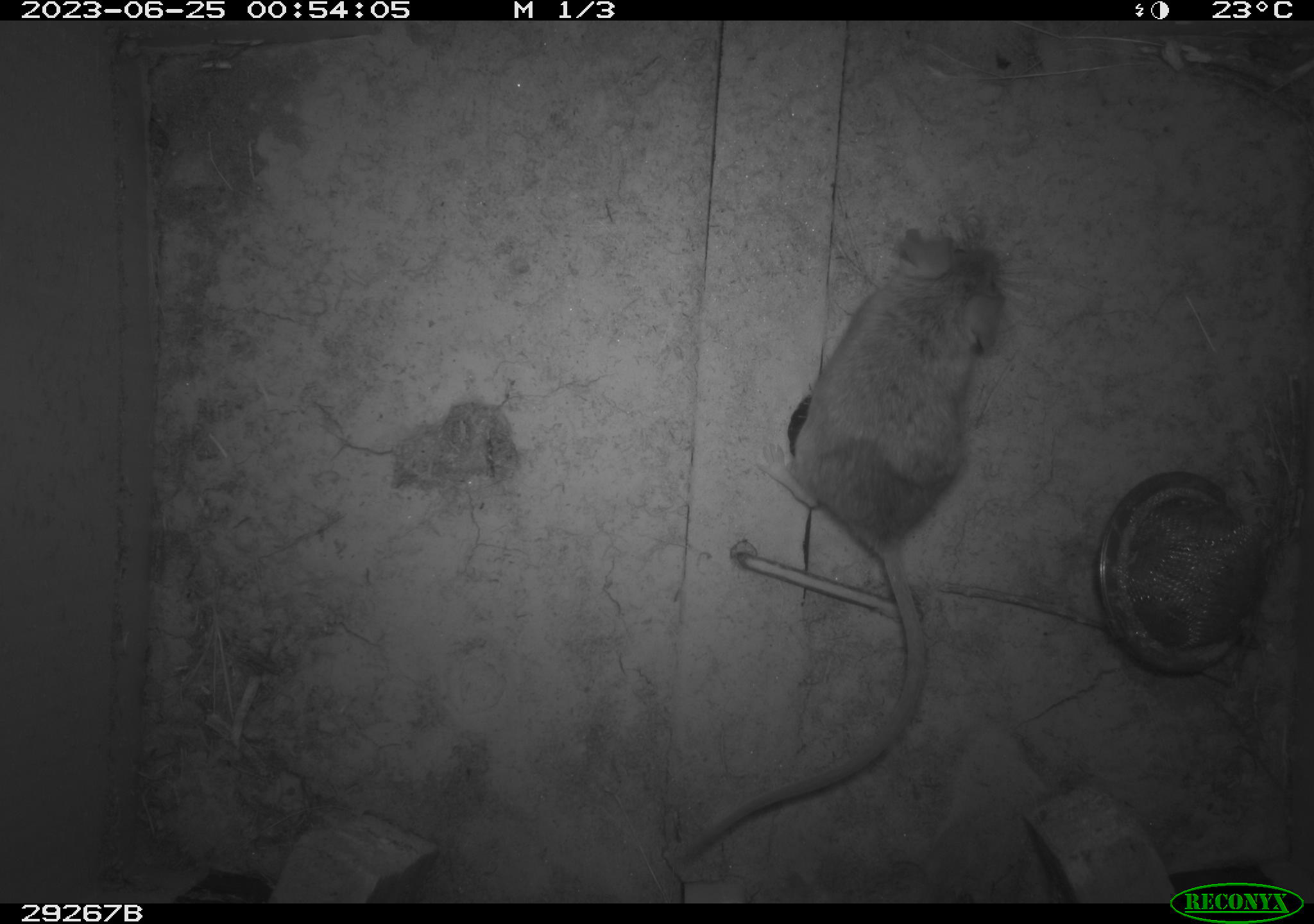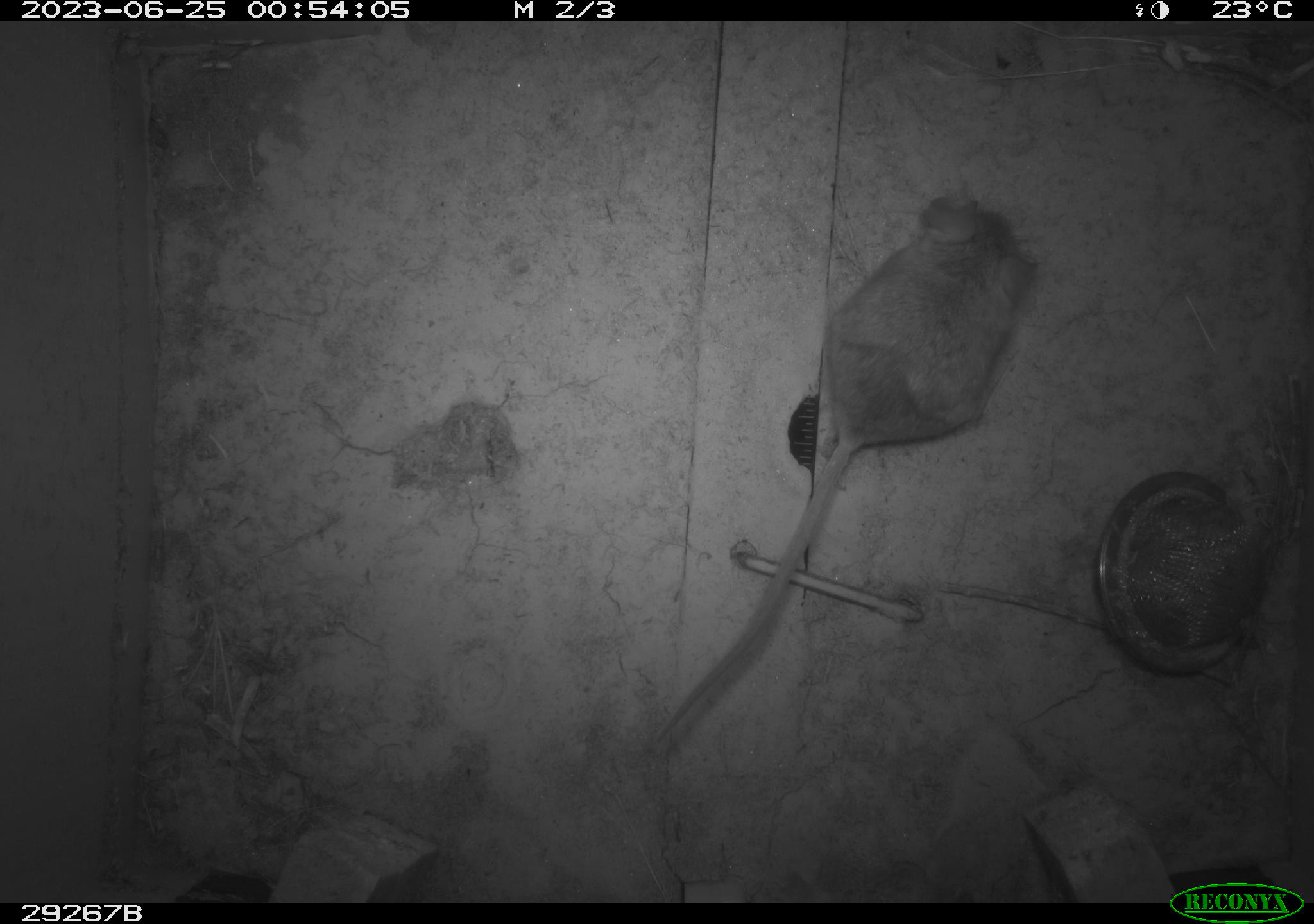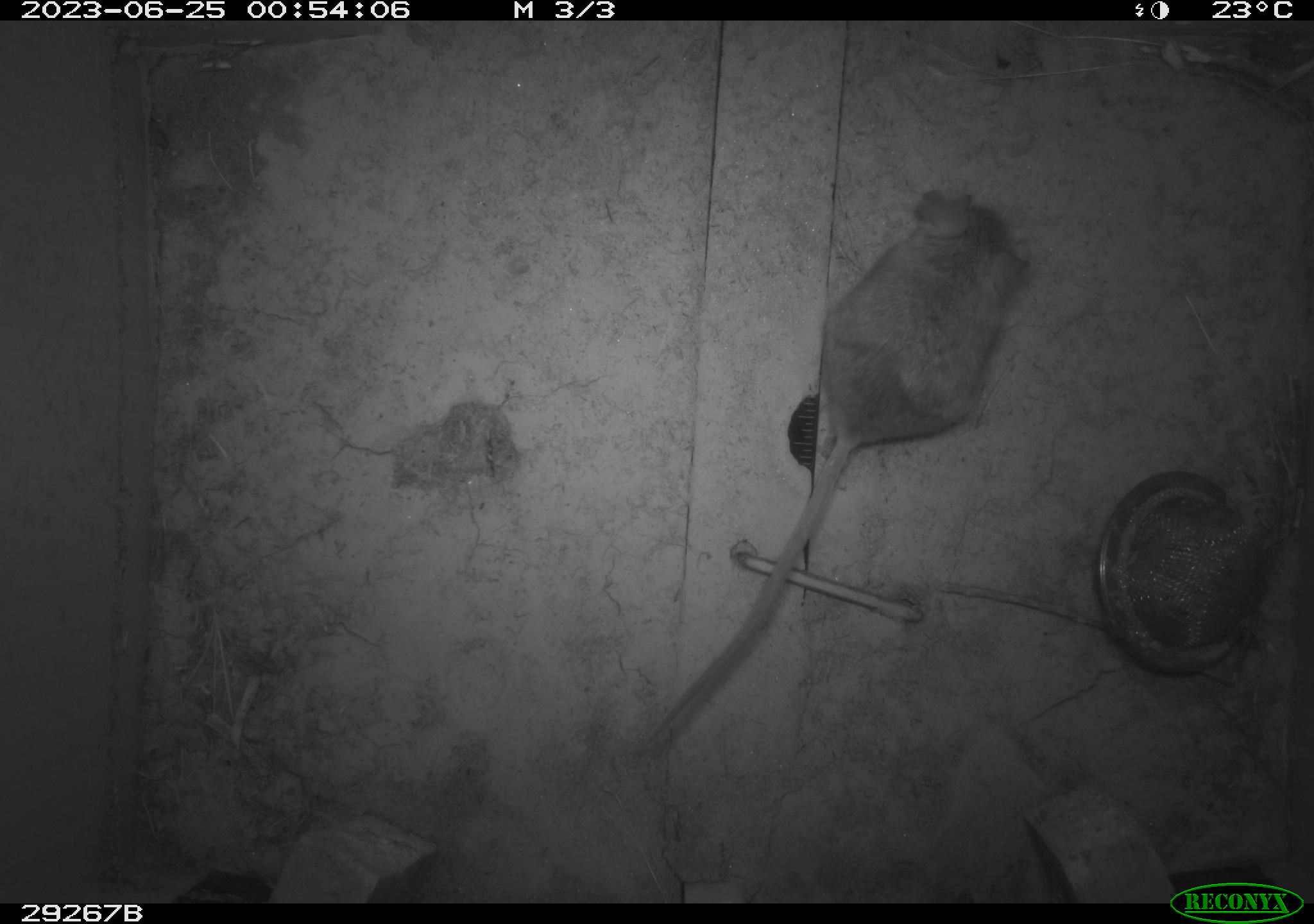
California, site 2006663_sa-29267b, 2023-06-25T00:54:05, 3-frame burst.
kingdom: Animalia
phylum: Chordata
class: Mammalia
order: Rodentia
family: Cricetidae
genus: Peromyscus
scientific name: Peromyscus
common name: deer mice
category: peromyscus species